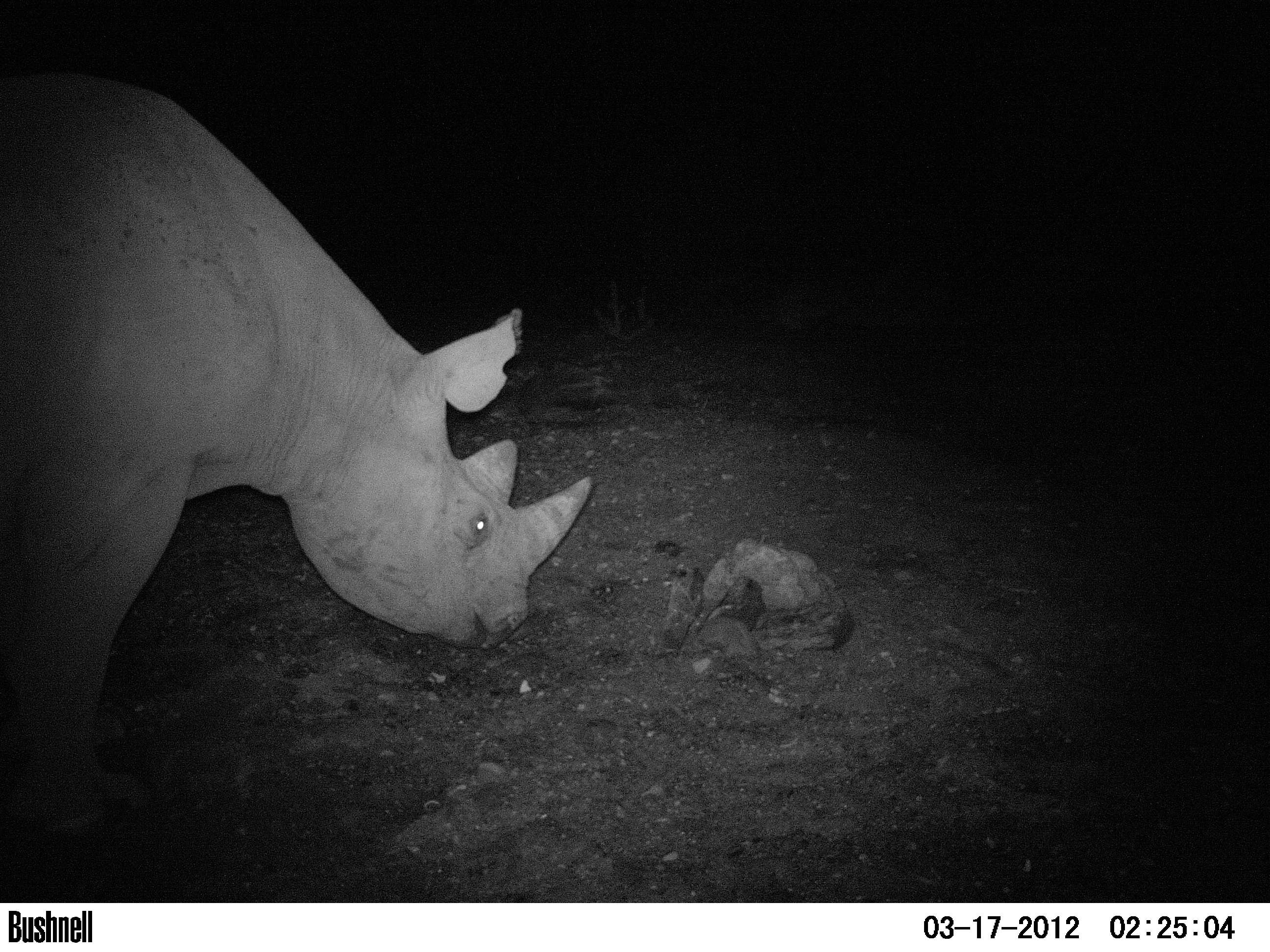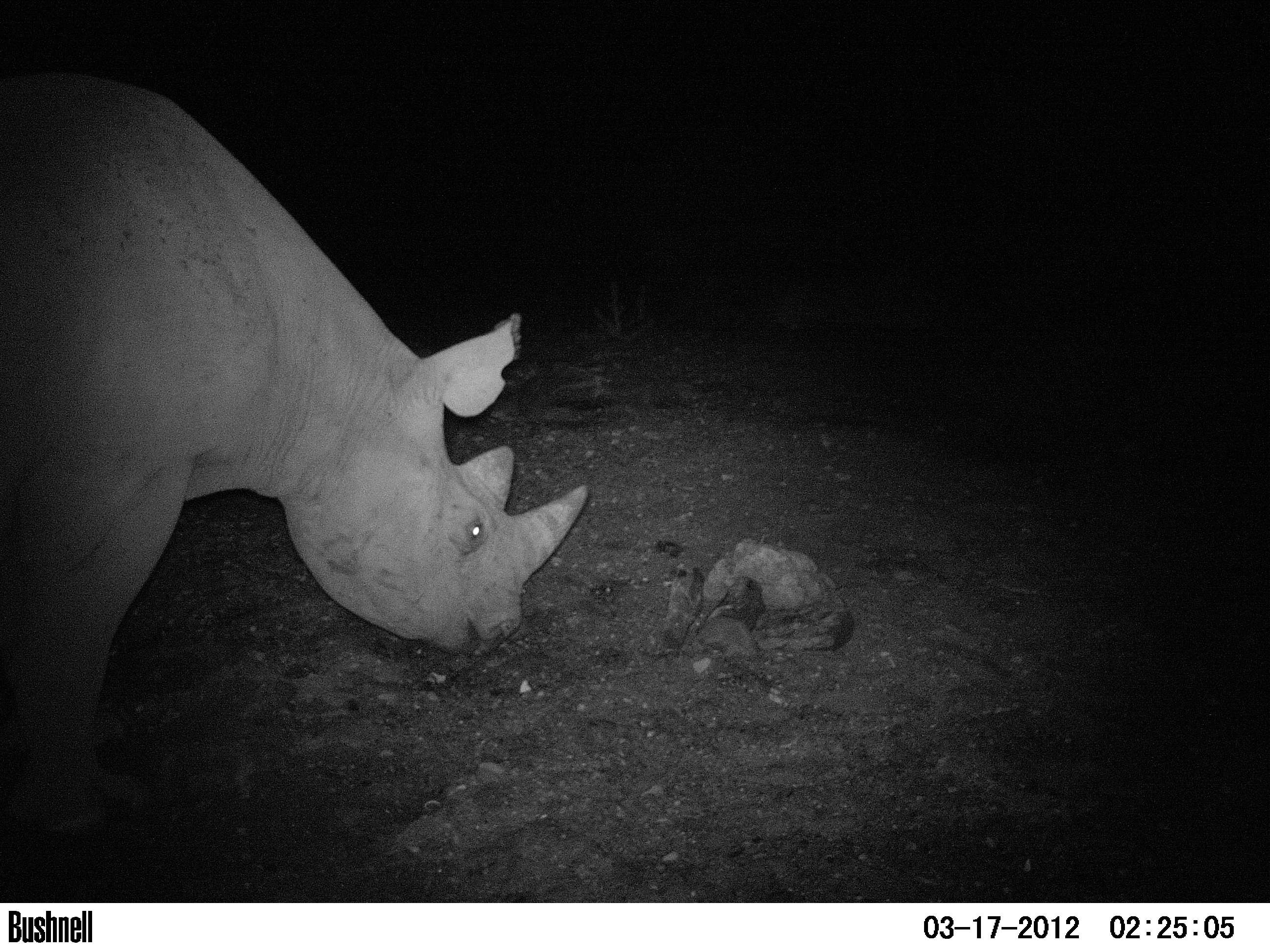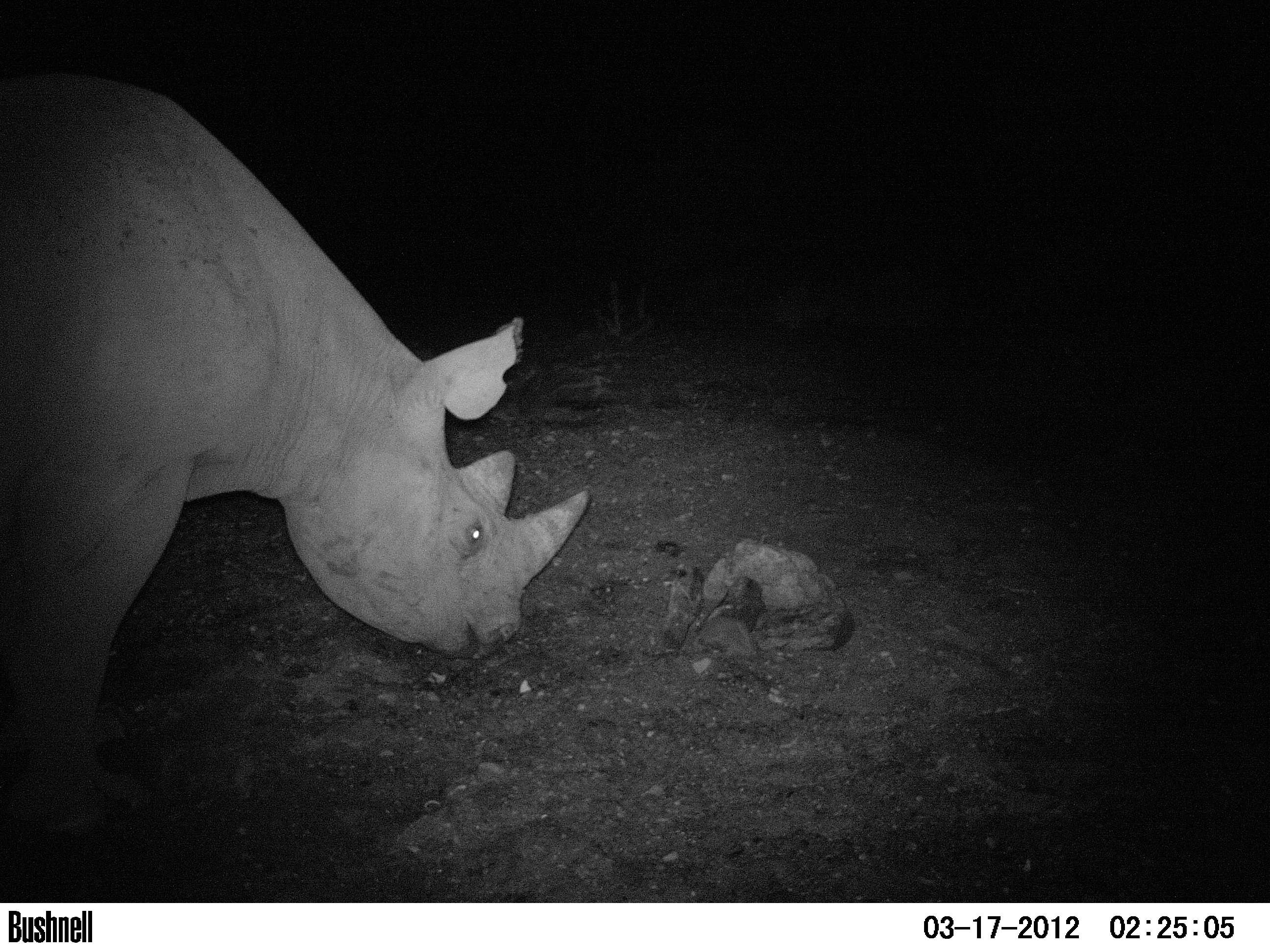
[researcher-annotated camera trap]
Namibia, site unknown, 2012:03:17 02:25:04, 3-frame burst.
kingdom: Animalia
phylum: Chordata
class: Mammalia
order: Perissodactyla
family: Rhinocerotidae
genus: Diceros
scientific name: Diceros bicornis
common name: black rhinoceros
Diceros bicornis (black rhinoceros).